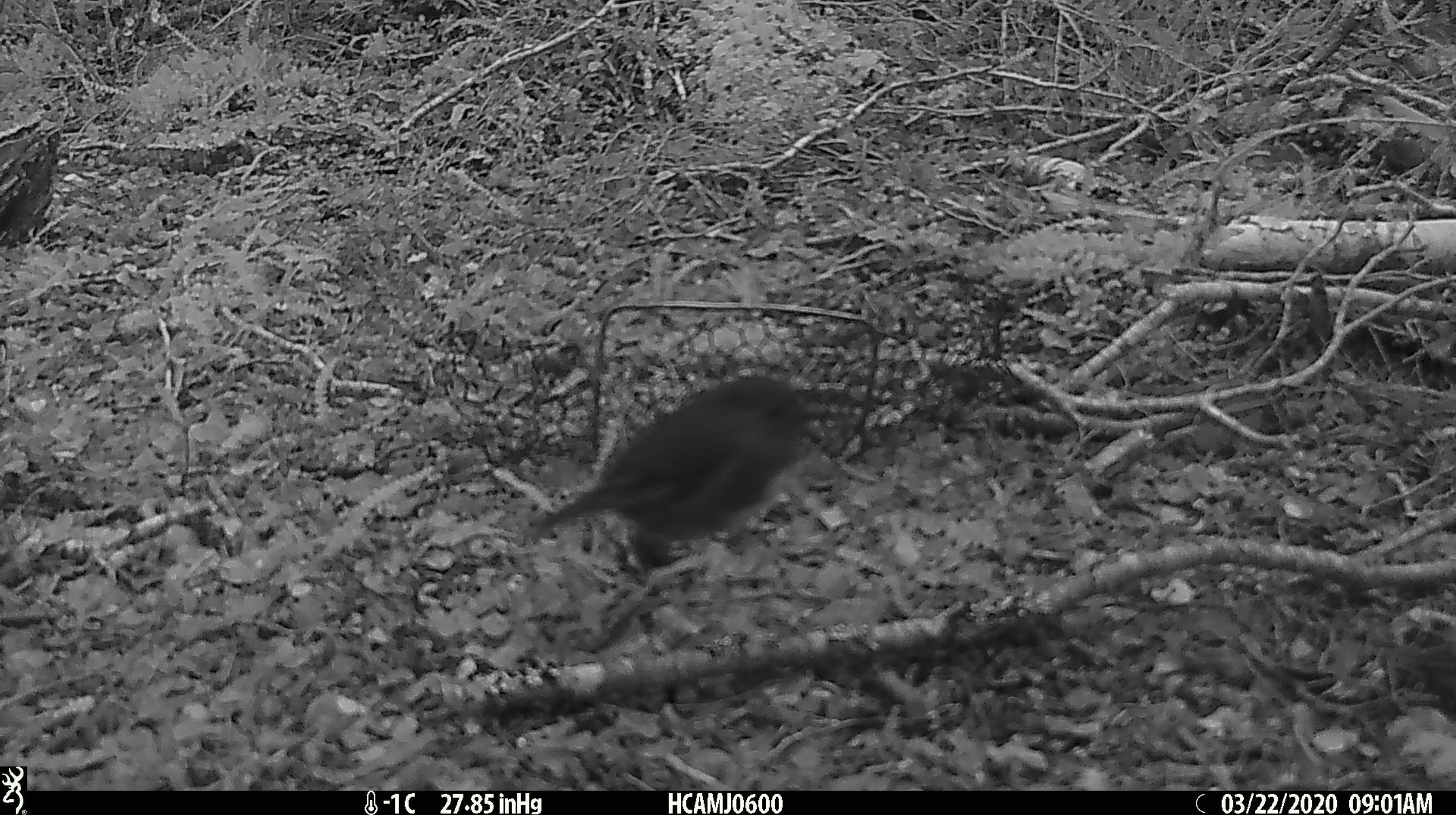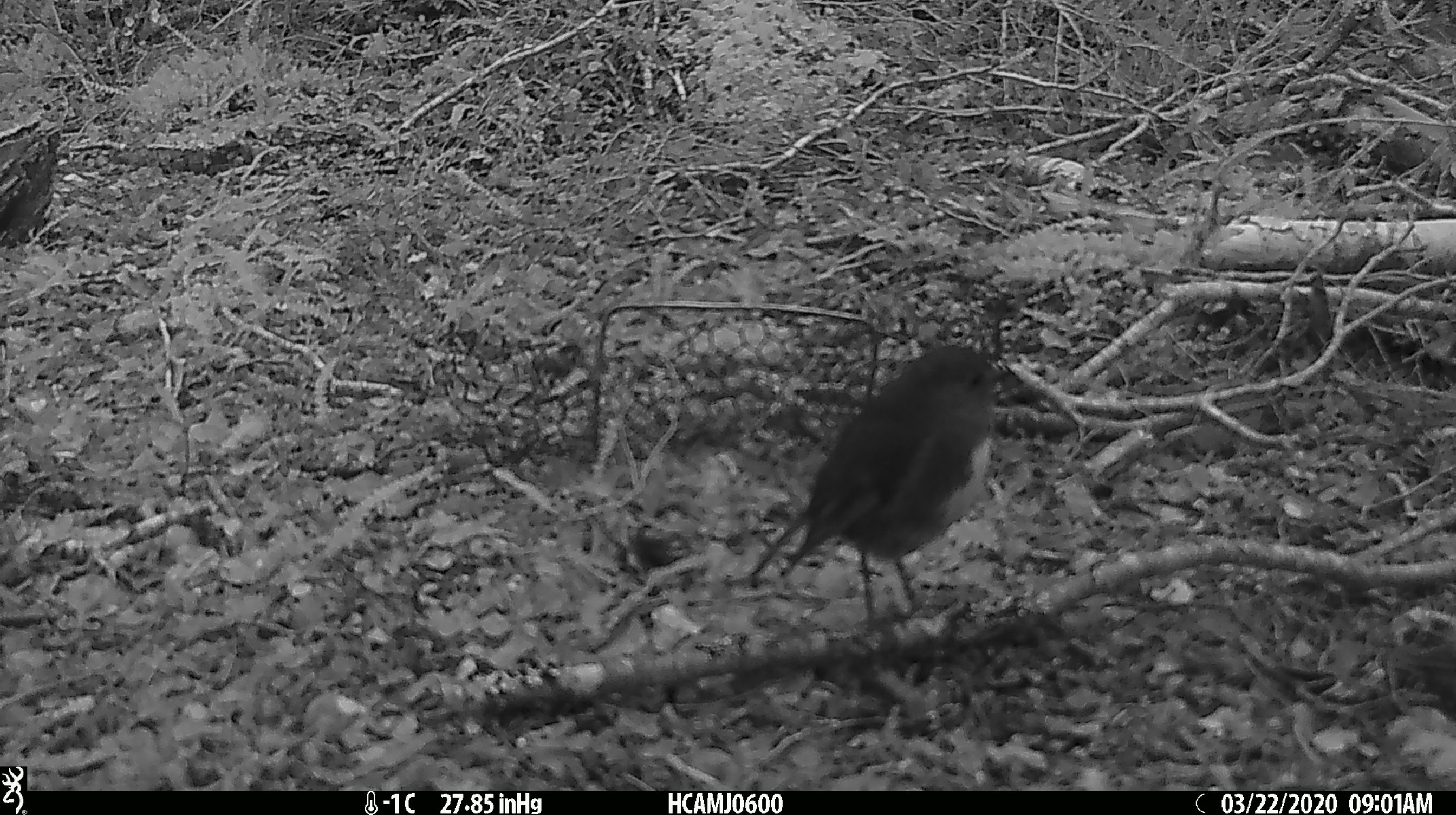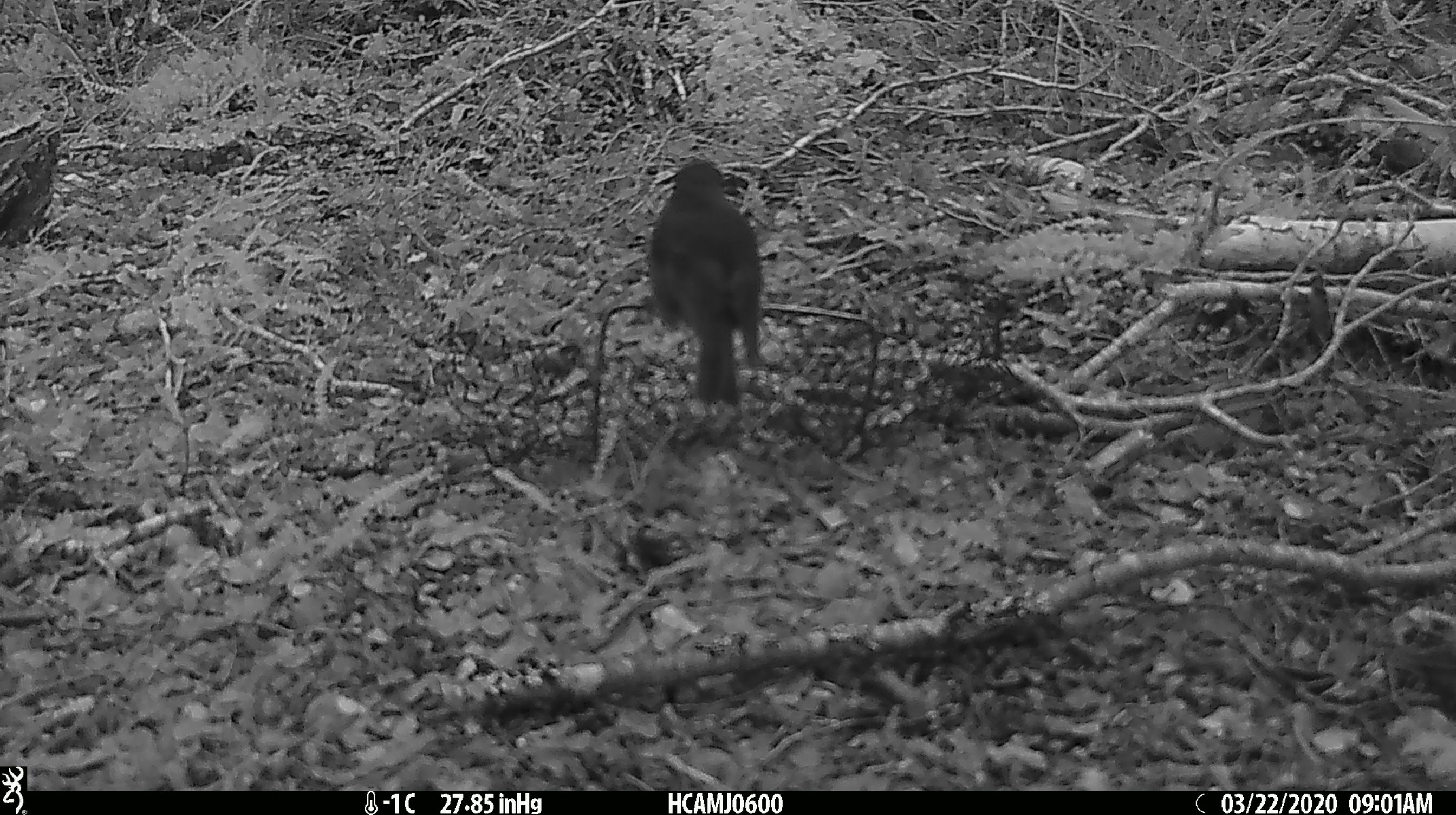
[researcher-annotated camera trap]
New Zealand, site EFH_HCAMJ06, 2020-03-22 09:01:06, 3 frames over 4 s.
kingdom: Animalia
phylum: Chordata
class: Aves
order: Passeriformes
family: Petroicidae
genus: Petroica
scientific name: Petroica australis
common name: new zealand robin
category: robin